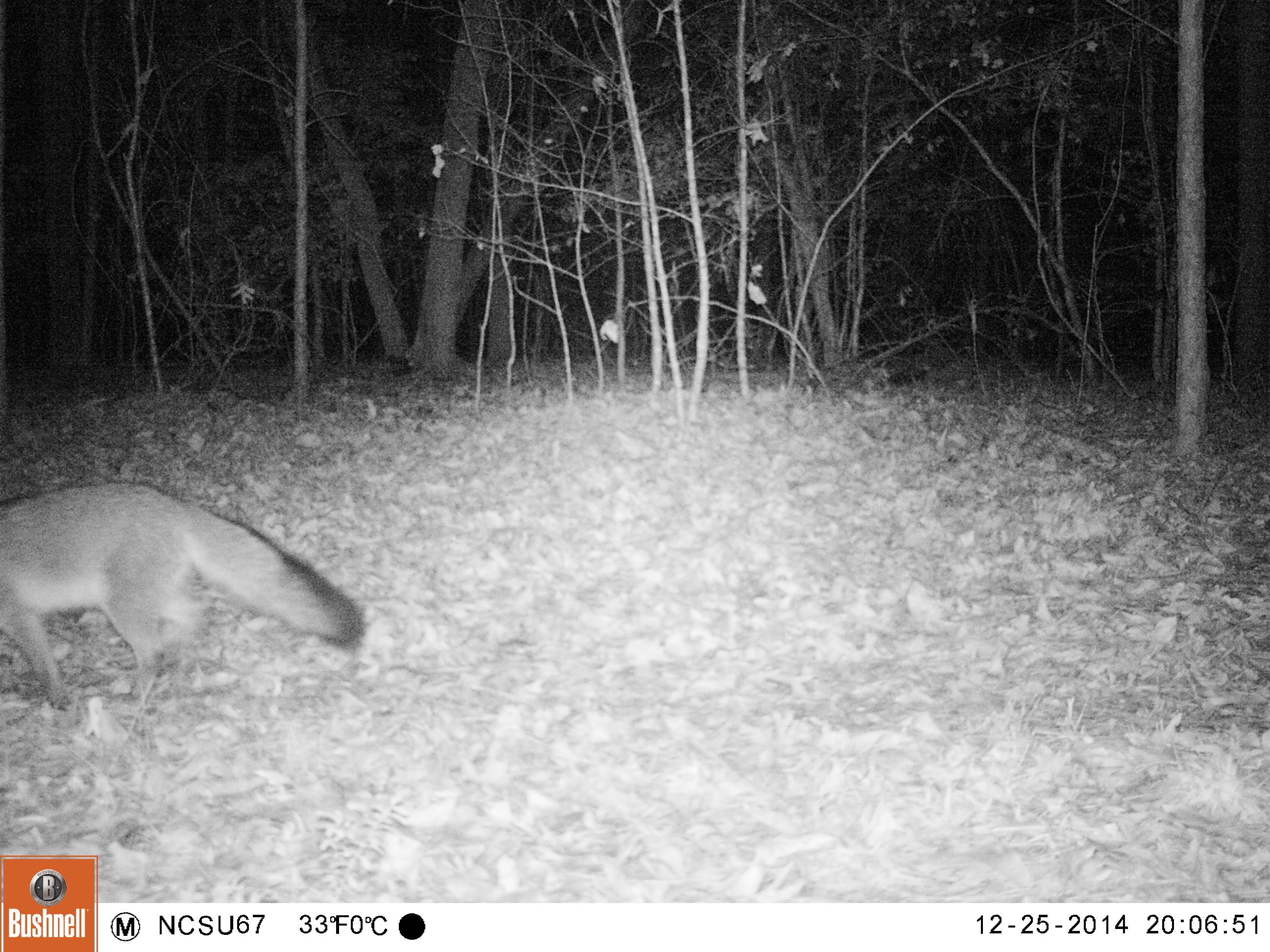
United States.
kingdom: Animalia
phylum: Chordata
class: Mammalia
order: Carnivora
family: Canidae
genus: Urocyon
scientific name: Urocyon cinereoargenteus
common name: gray fox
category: Grey Fox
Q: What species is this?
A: Grey Fox (gray fox) (Urocyon cinereoargenteus).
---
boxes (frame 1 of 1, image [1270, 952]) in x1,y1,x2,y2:
Grey Fox: 1,465,363,725